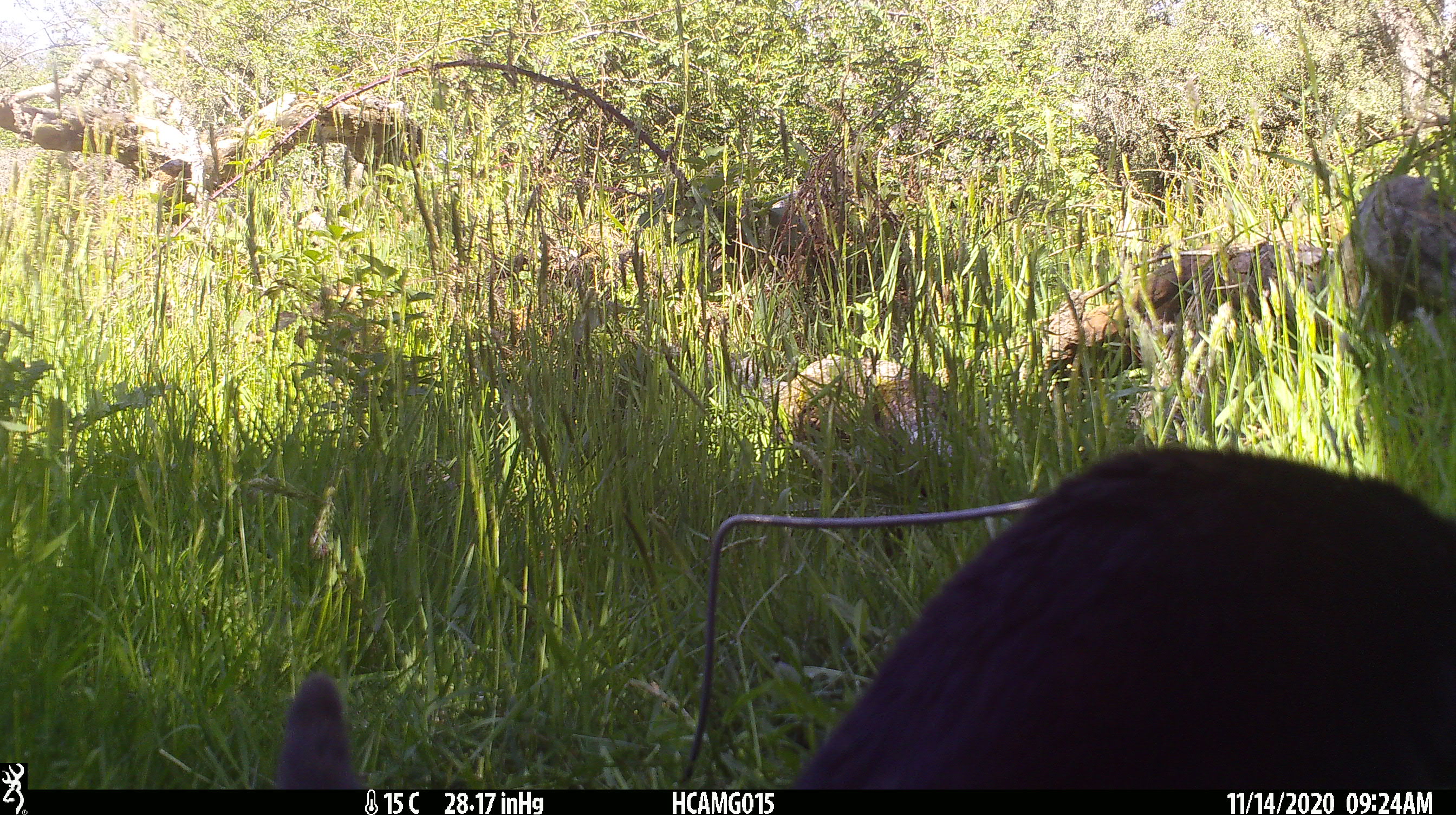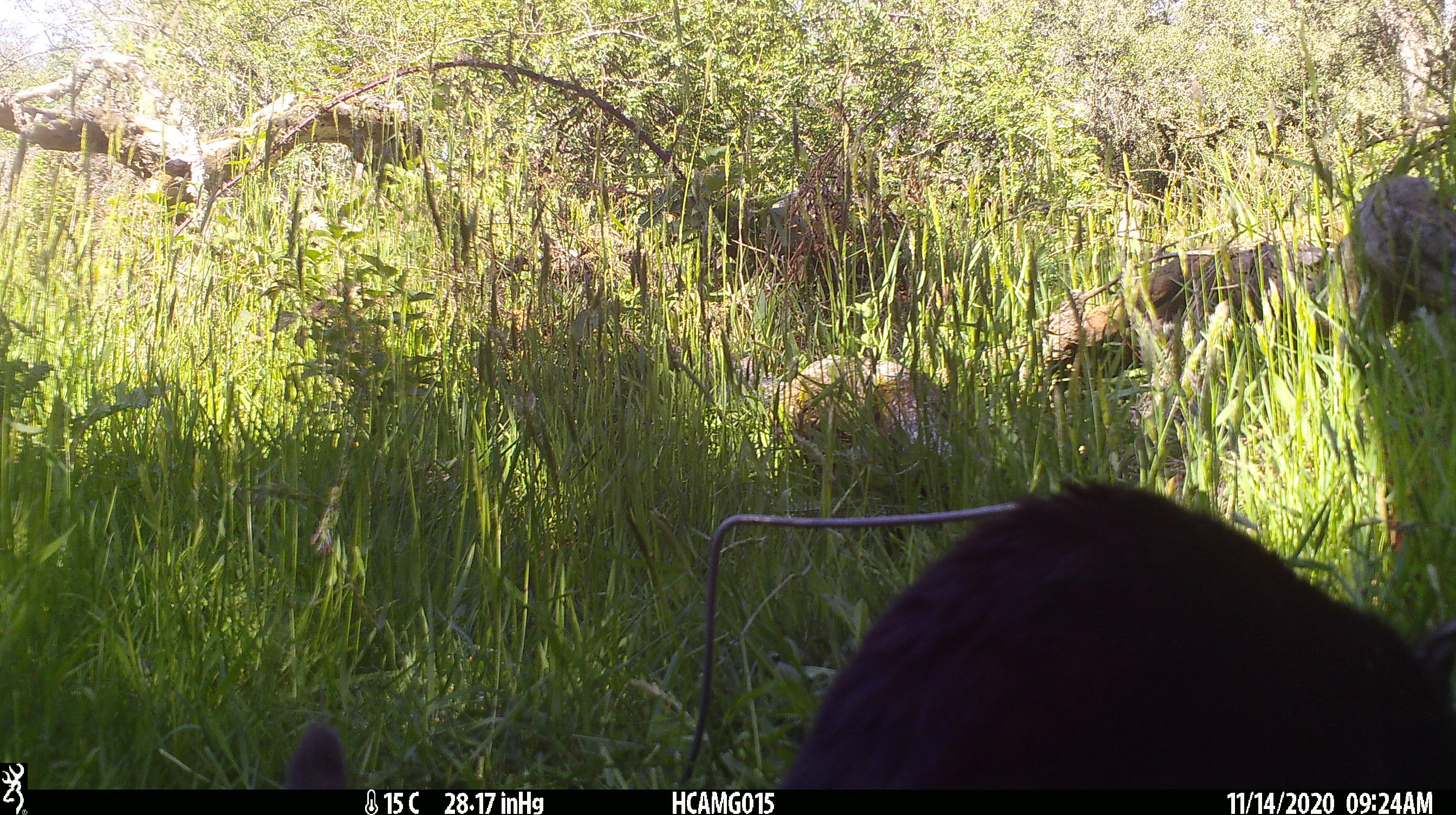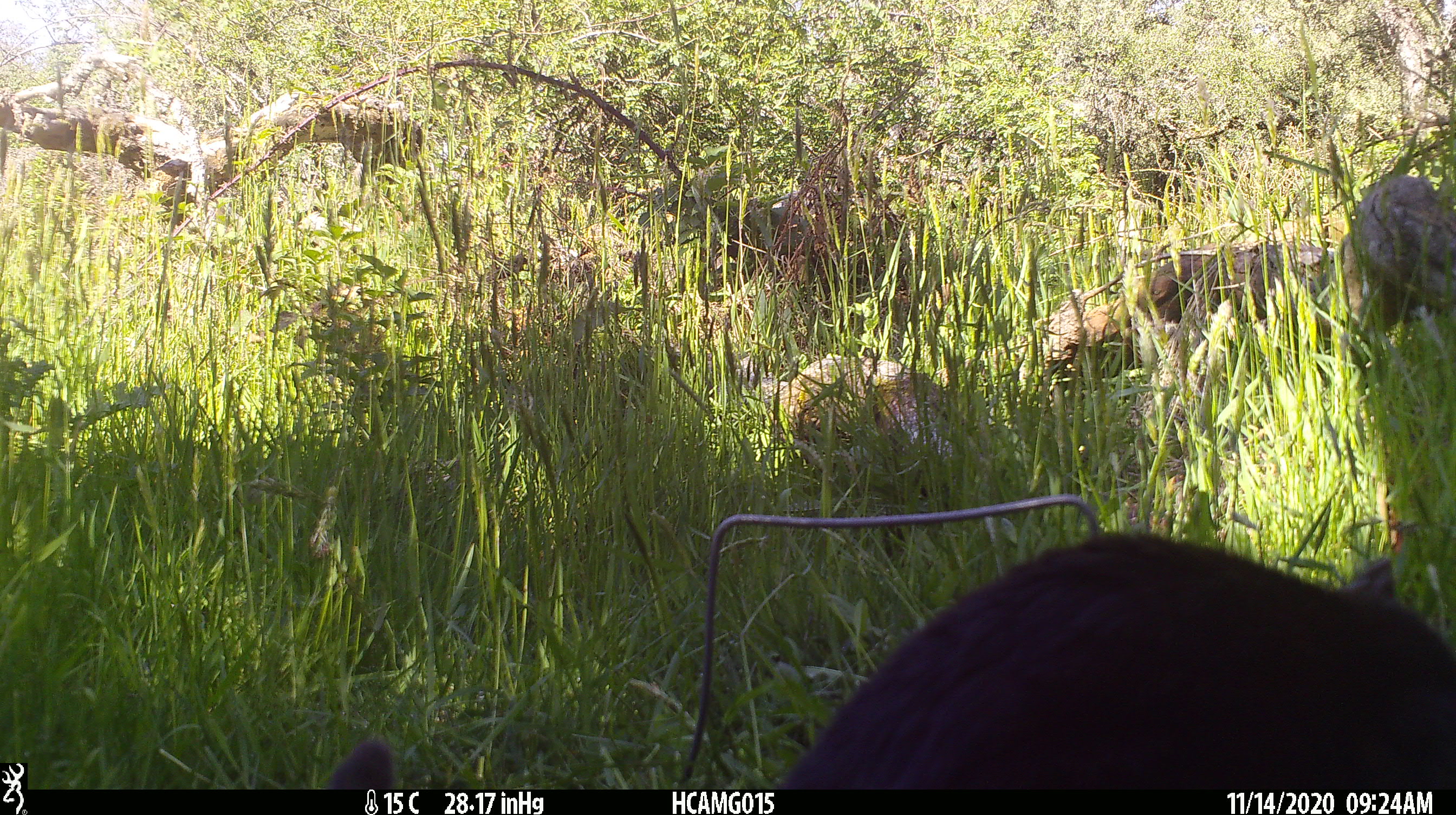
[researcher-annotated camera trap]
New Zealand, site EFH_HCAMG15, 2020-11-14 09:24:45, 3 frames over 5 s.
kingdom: Animalia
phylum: Chordata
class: Mammalia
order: Carnivora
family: Felidae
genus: Felis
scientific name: Felis catus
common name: domestic cat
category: cat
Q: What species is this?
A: Cat (domestic cat) (Felis catus).